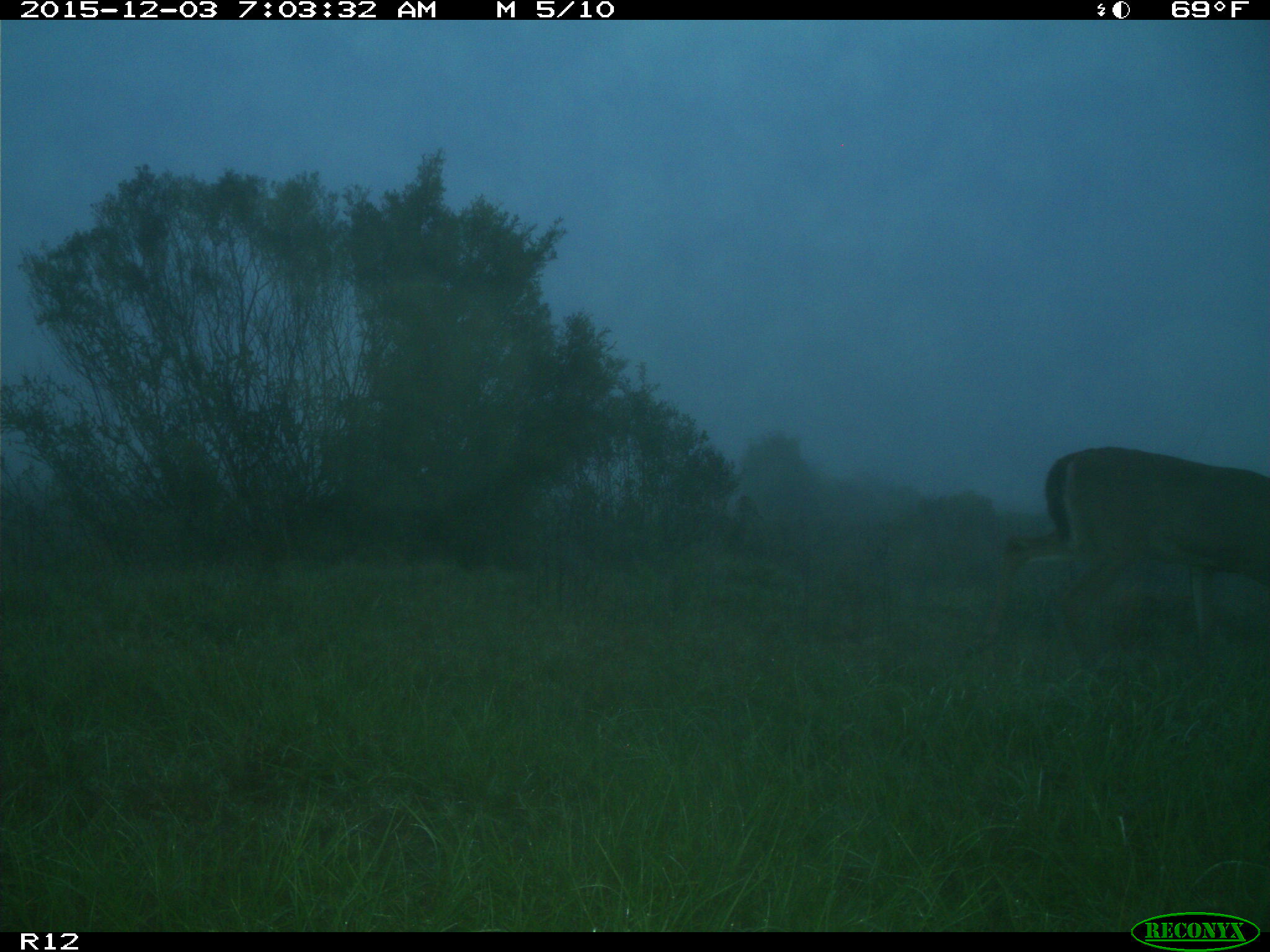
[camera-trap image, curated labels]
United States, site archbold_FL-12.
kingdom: Animalia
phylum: Chordata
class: Mammalia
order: Artiodactyla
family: Cervidae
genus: Odocoileus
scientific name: Odocoileus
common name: deer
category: unidentified deer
Unidentified deer (deer) (Odocoileus).